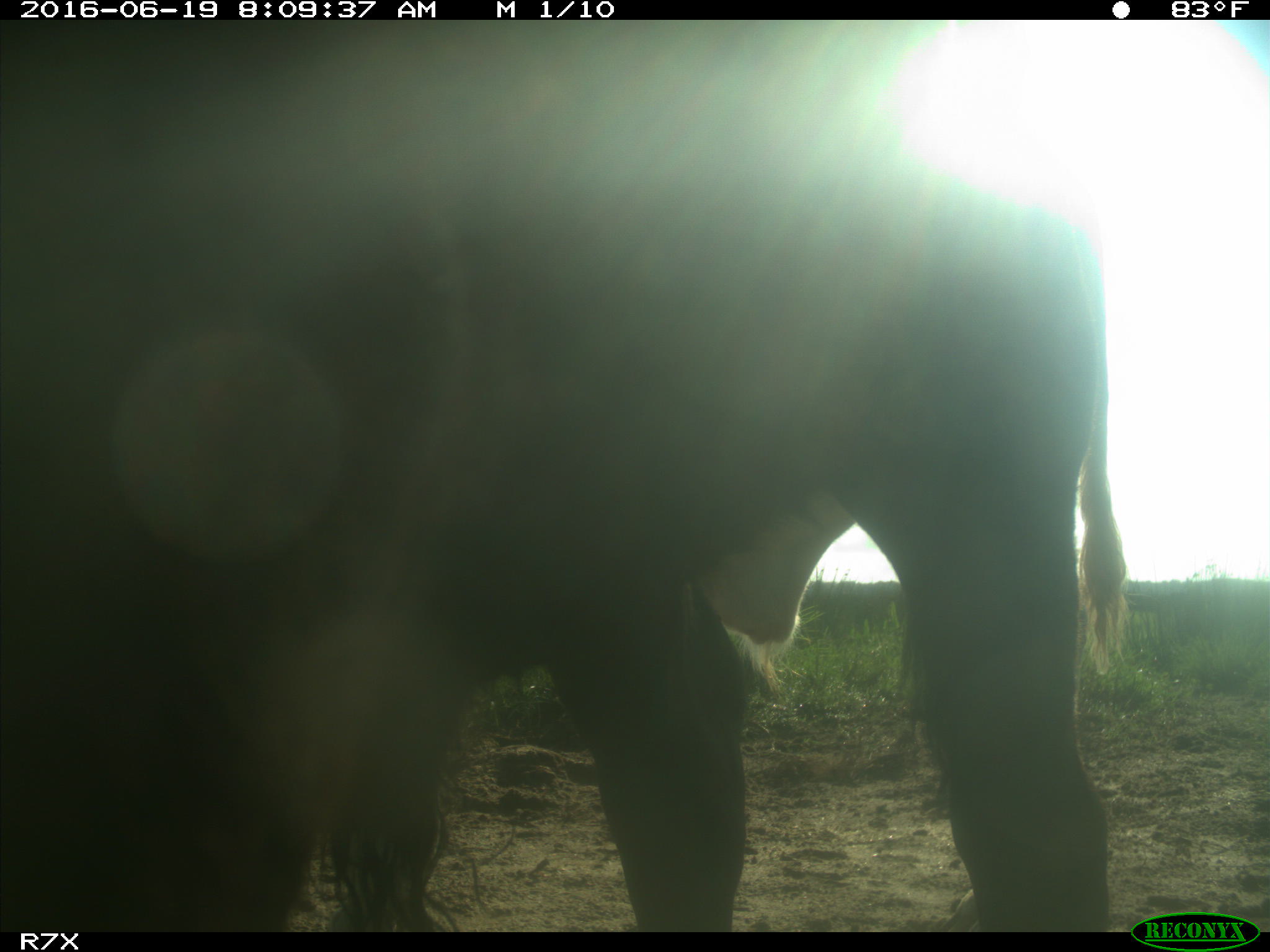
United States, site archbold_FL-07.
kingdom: Animalia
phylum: Chordata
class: Mammalia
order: Artiodactyla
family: Bovidae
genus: Bos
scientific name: Bos taurus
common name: domestic cow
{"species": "Bos taurus (domestic cow)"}